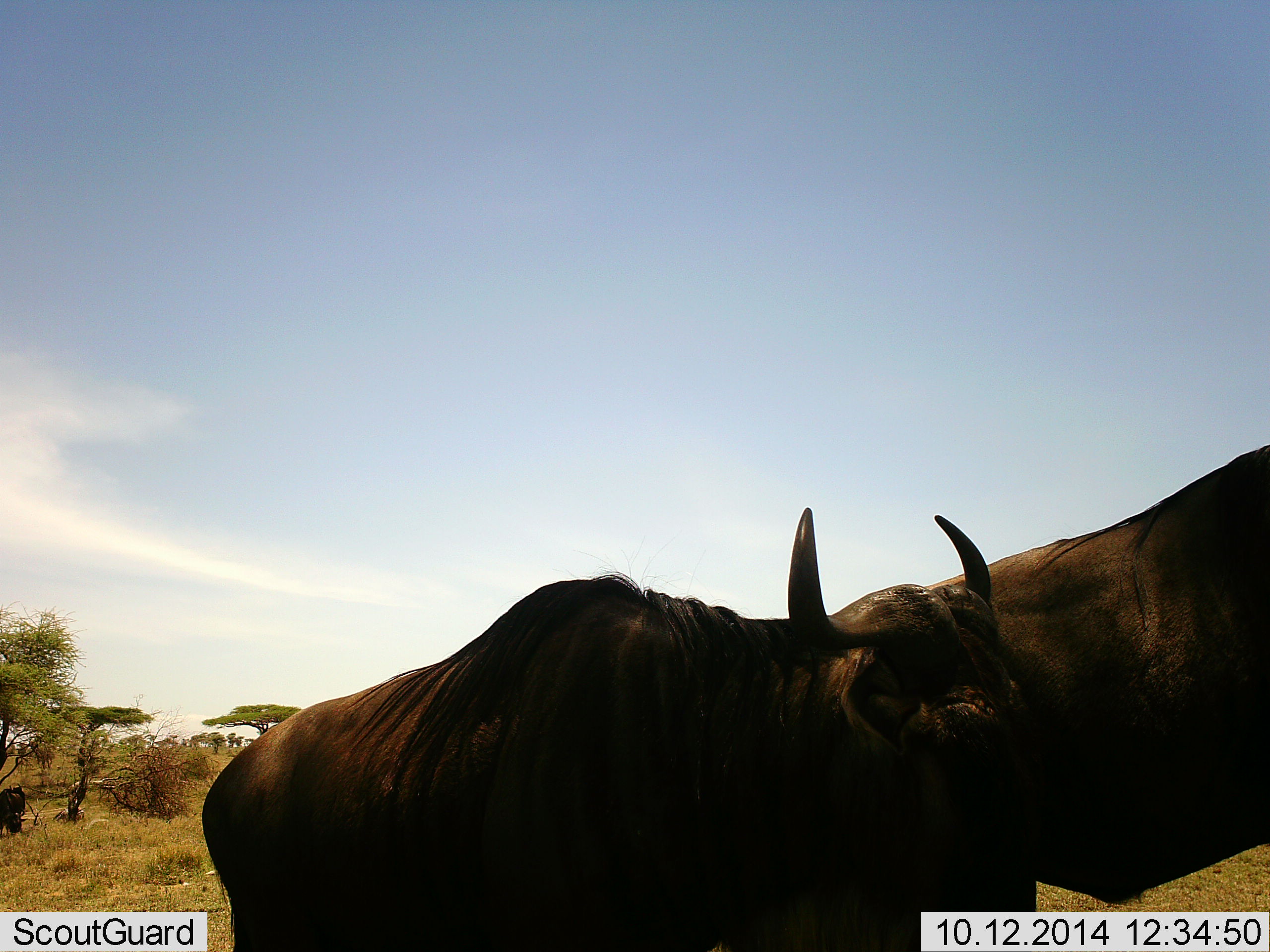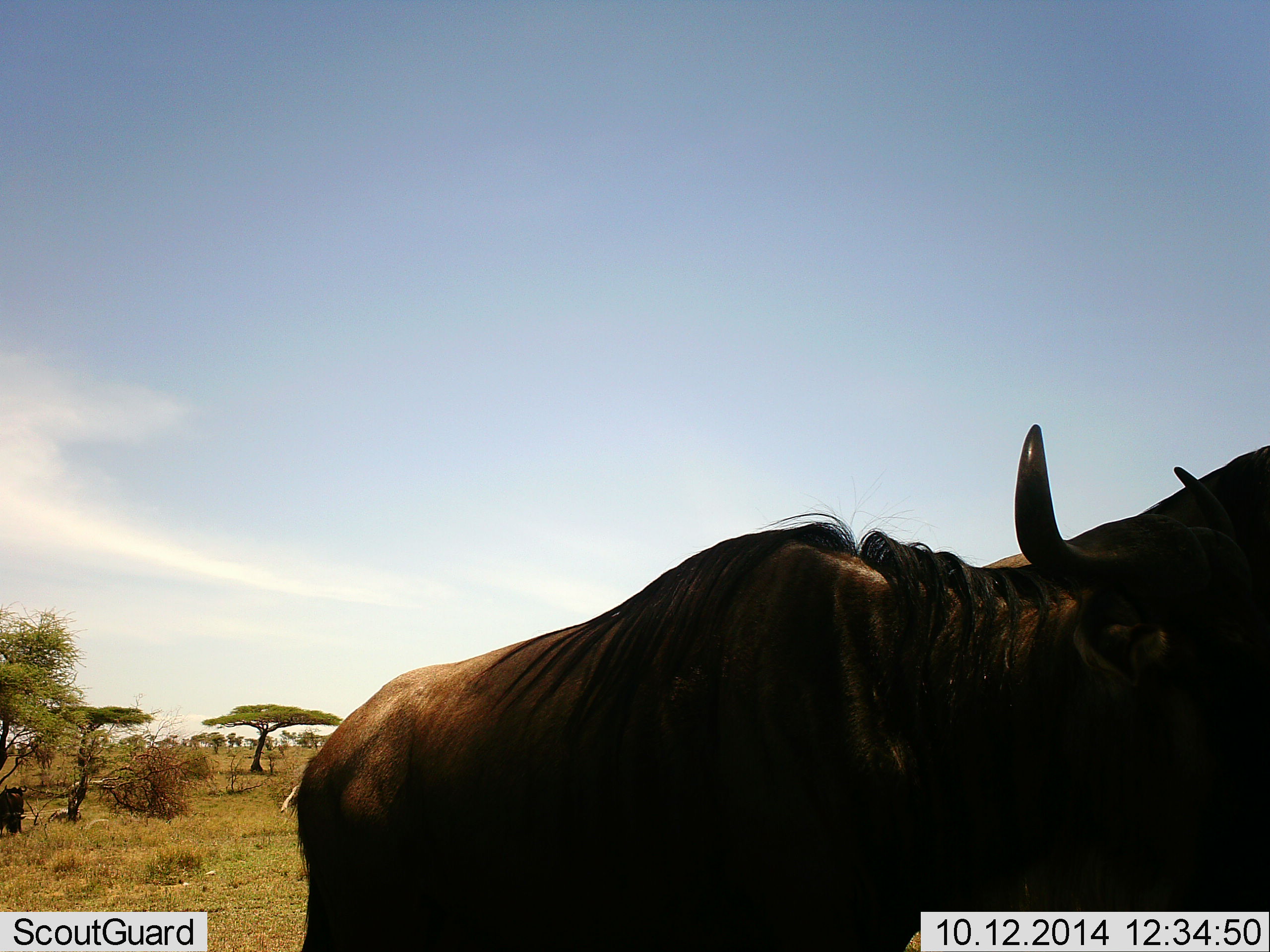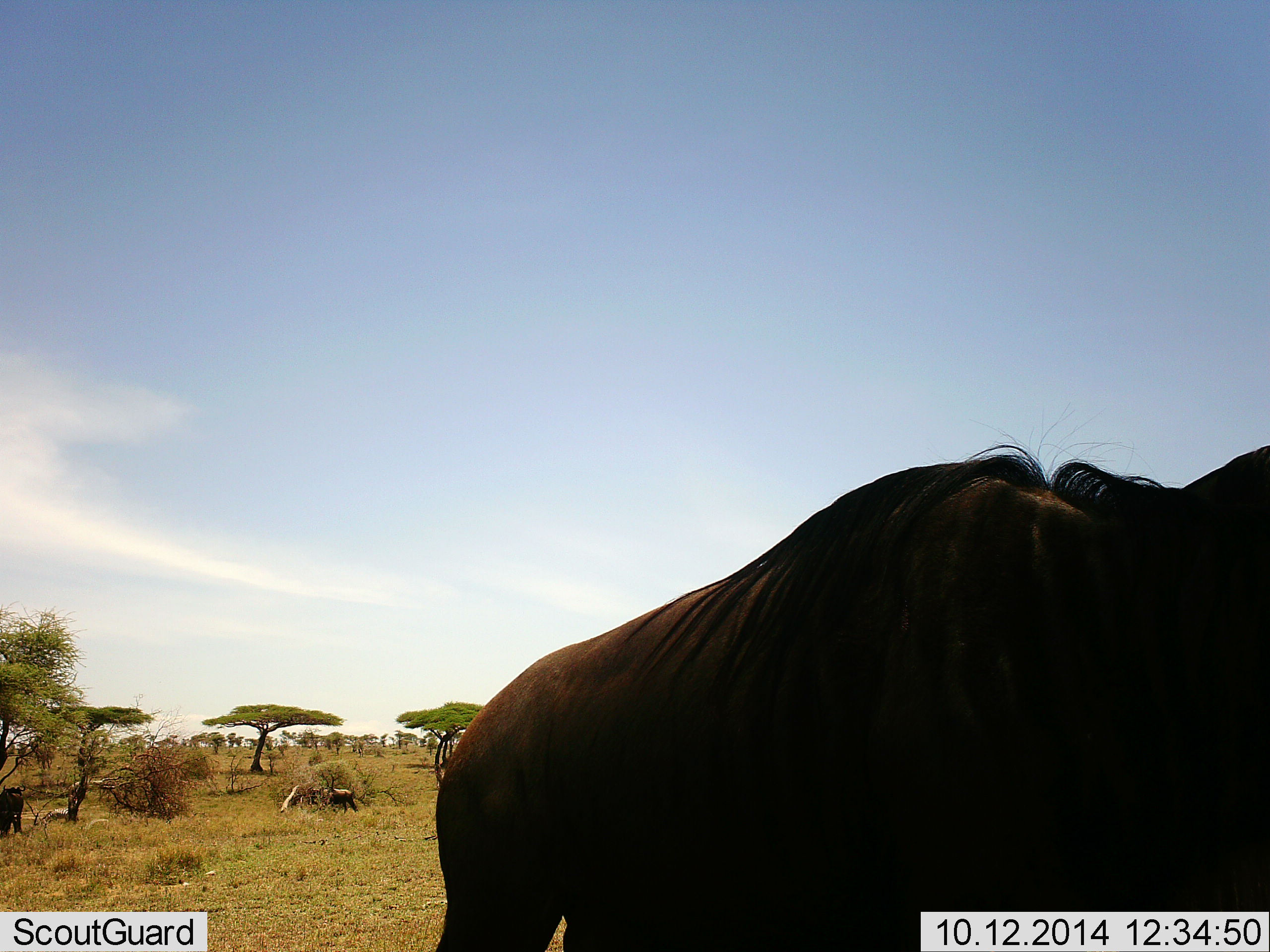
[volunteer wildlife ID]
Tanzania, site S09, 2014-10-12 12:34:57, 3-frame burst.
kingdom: Animalia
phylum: Chordata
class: Mammalia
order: Artiodactyla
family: Bovidae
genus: Connochaetes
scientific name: Connochaetes taurinus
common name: blue wildebeest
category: wildebeest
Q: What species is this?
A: Wildebeest (blue wildebeest) (Connochaetes taurinus).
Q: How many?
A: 2.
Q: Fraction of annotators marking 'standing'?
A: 30%.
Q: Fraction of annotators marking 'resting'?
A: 0%.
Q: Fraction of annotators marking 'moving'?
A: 80%.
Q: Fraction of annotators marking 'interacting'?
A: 10%.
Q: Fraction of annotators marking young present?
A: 0%.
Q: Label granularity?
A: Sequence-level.